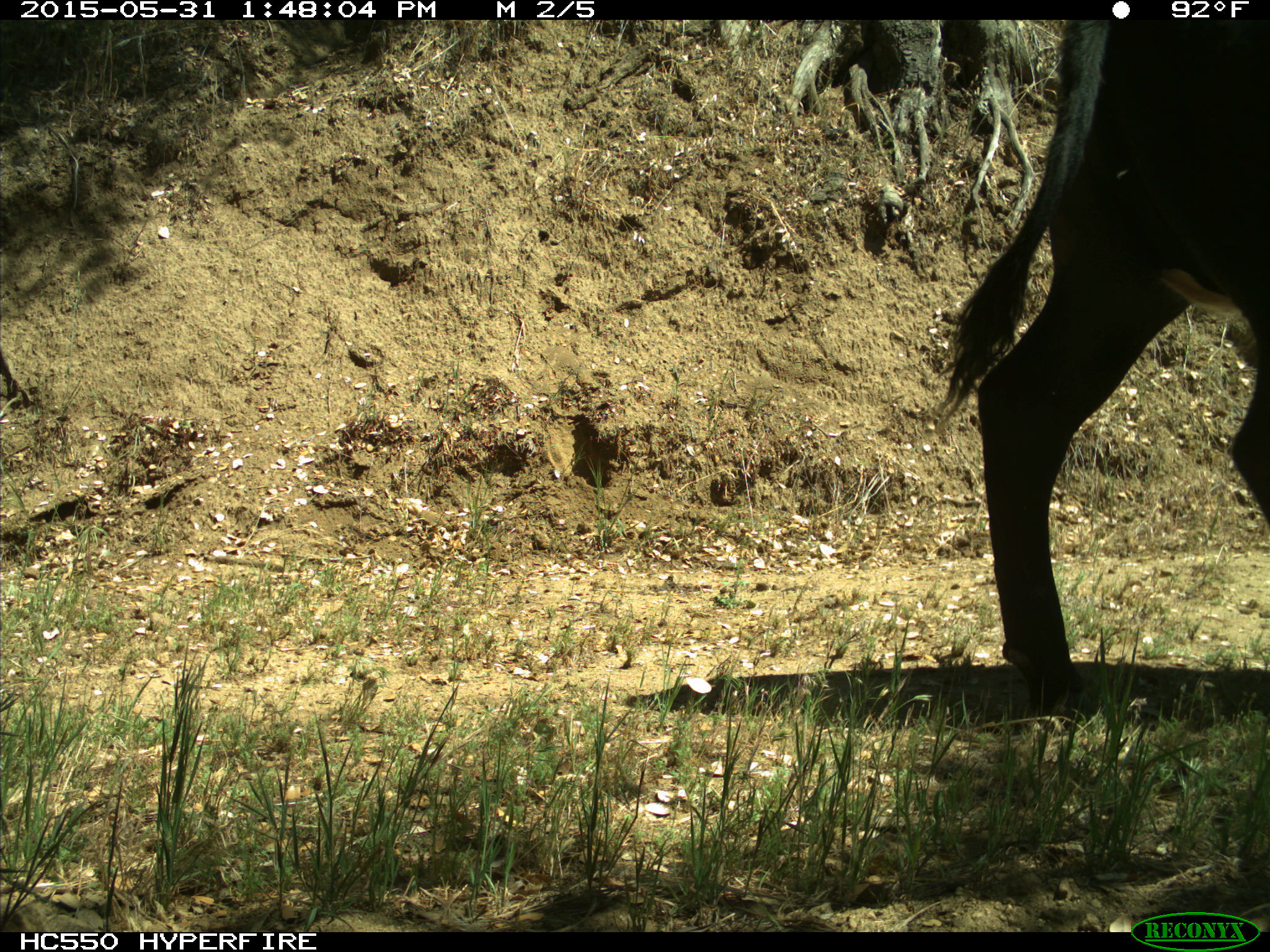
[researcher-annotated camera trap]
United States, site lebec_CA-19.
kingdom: Animalia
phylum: Chordata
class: Mammalia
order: Artiodactyla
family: Bovidae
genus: Bos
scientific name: Bos taurus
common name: domestic cow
Bos taurus (domestic cow).